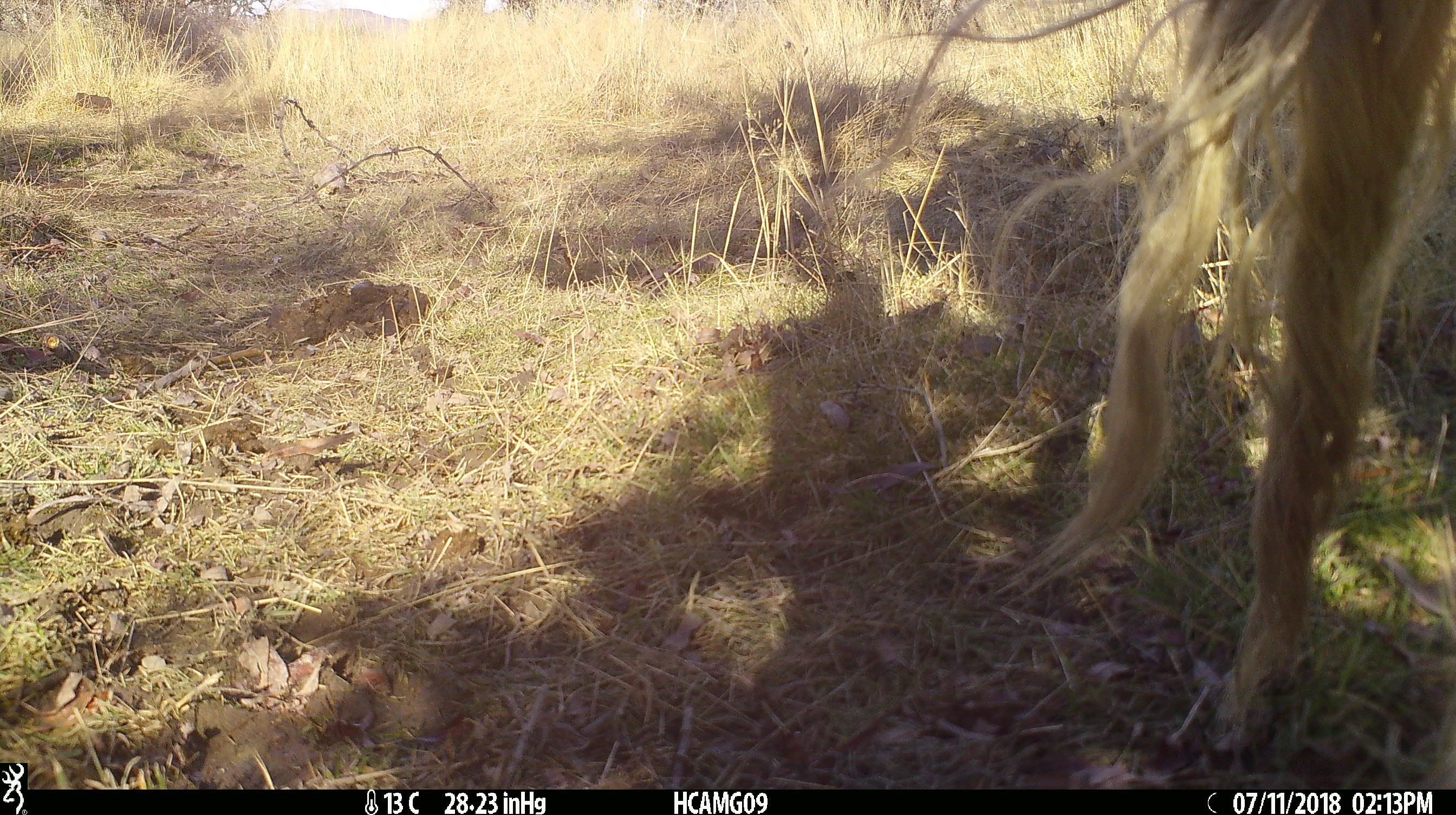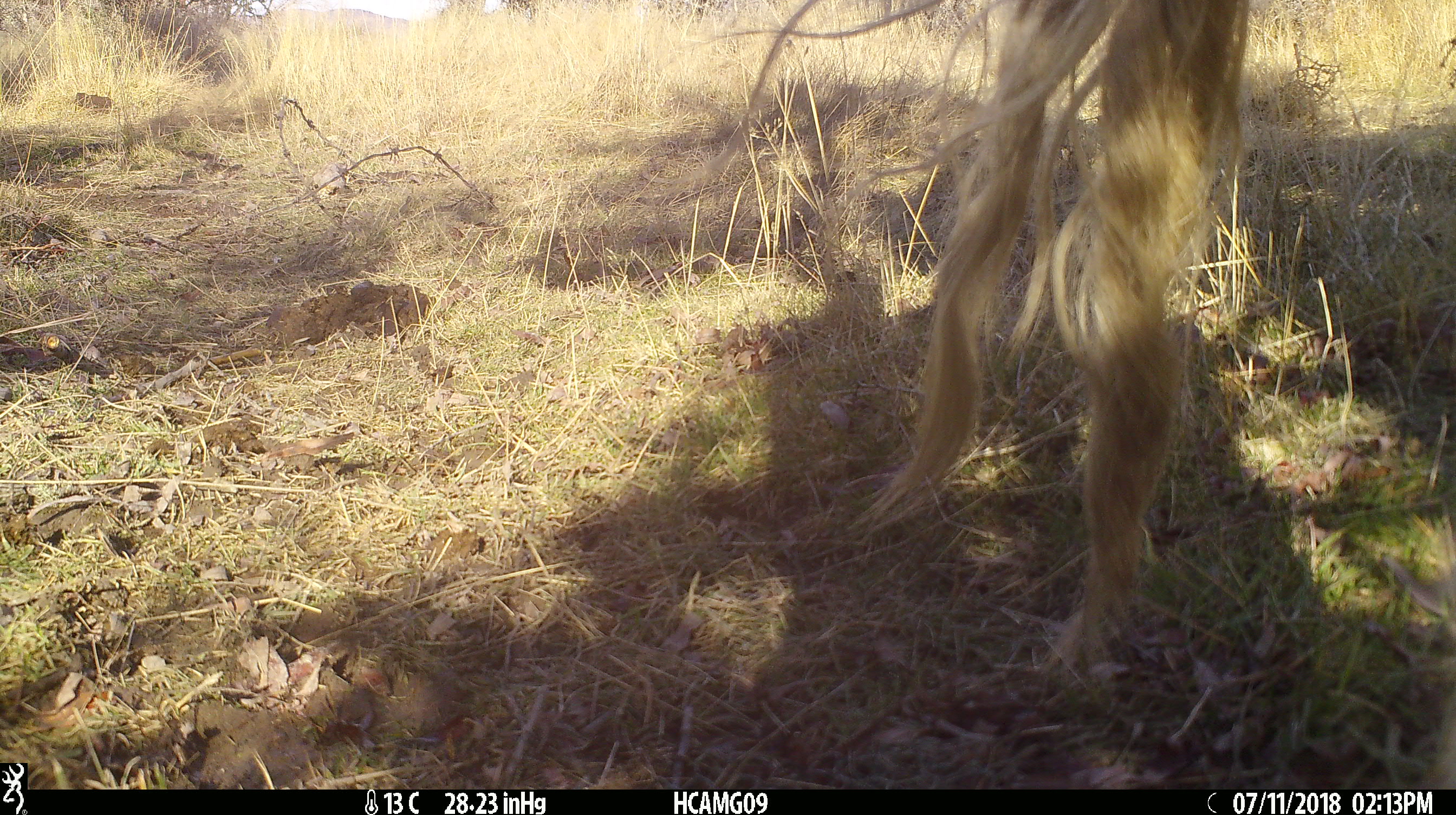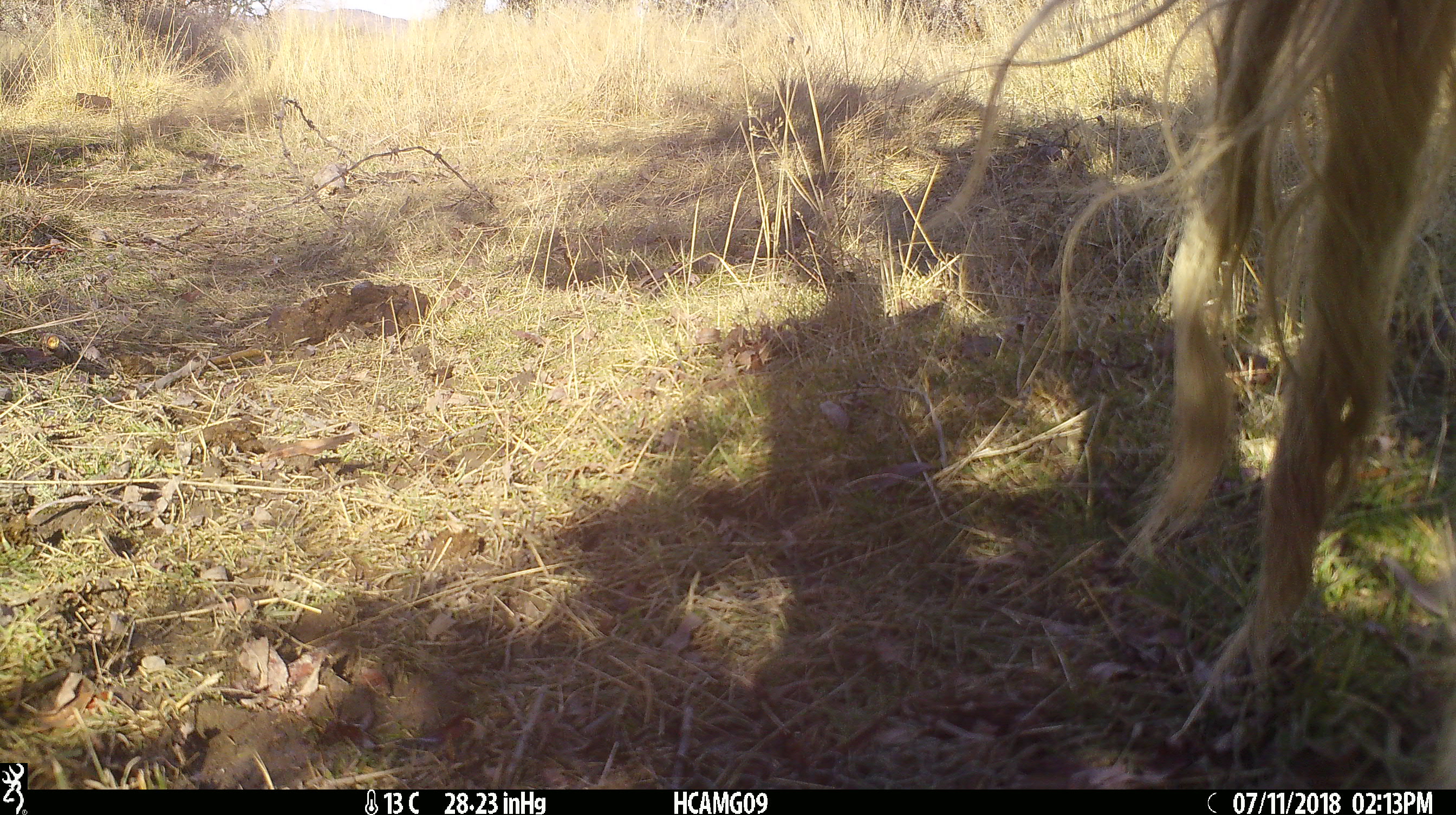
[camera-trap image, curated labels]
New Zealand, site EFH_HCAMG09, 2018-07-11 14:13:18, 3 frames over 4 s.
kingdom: Animalia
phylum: Chordata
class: Mammalia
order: Artiodactyla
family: Bovidae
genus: Bos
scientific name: Bos taurus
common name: domestic cow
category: cow